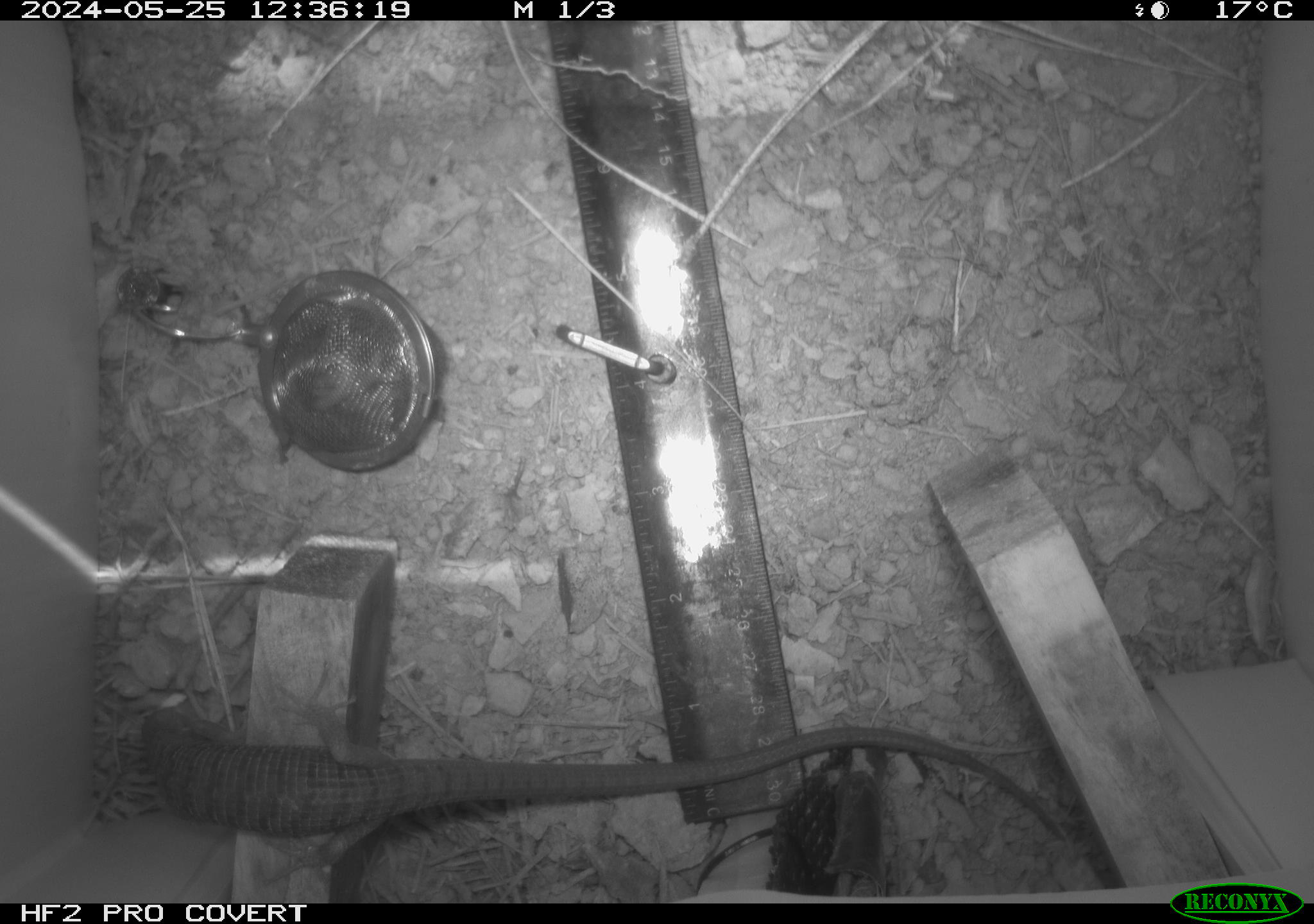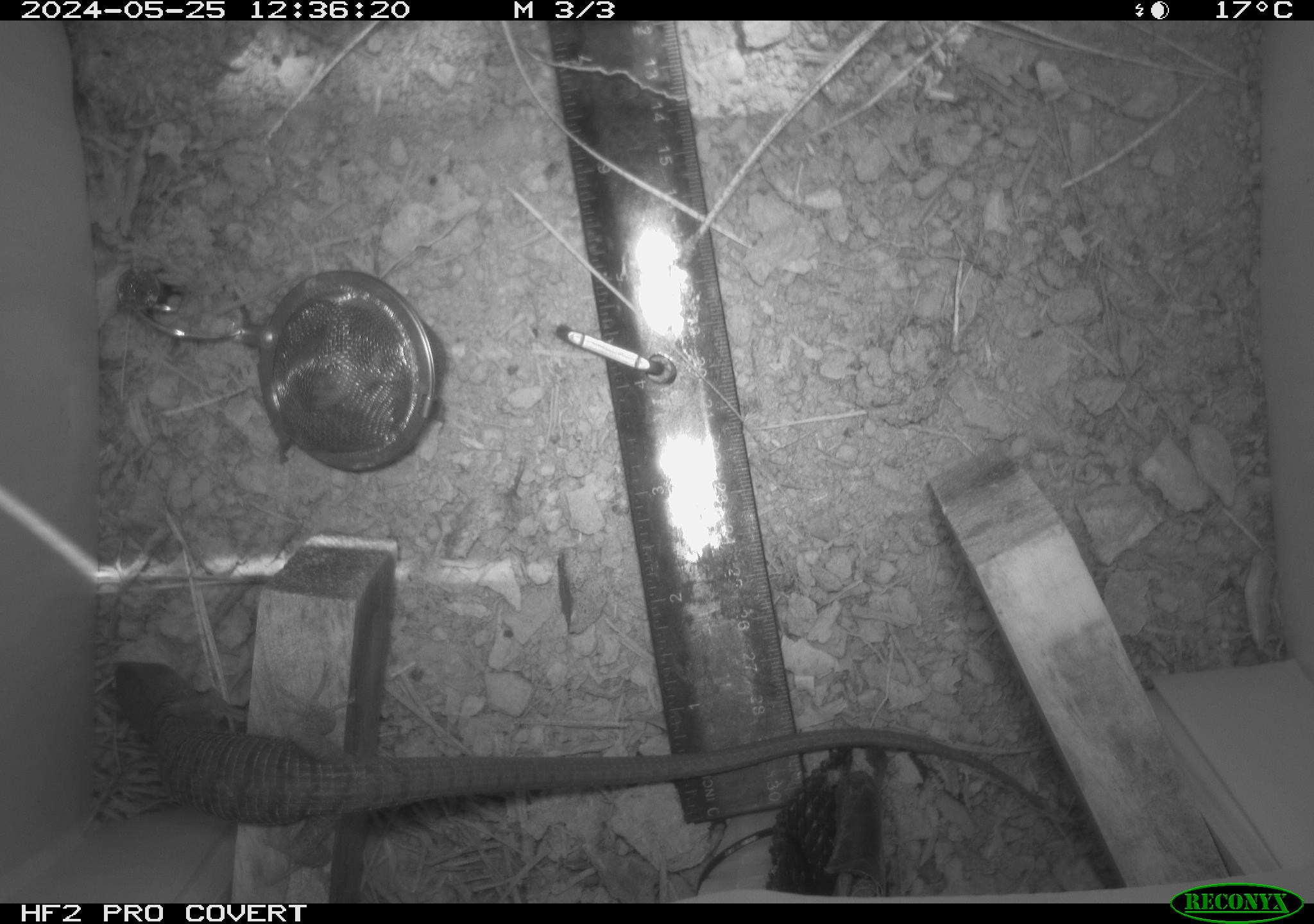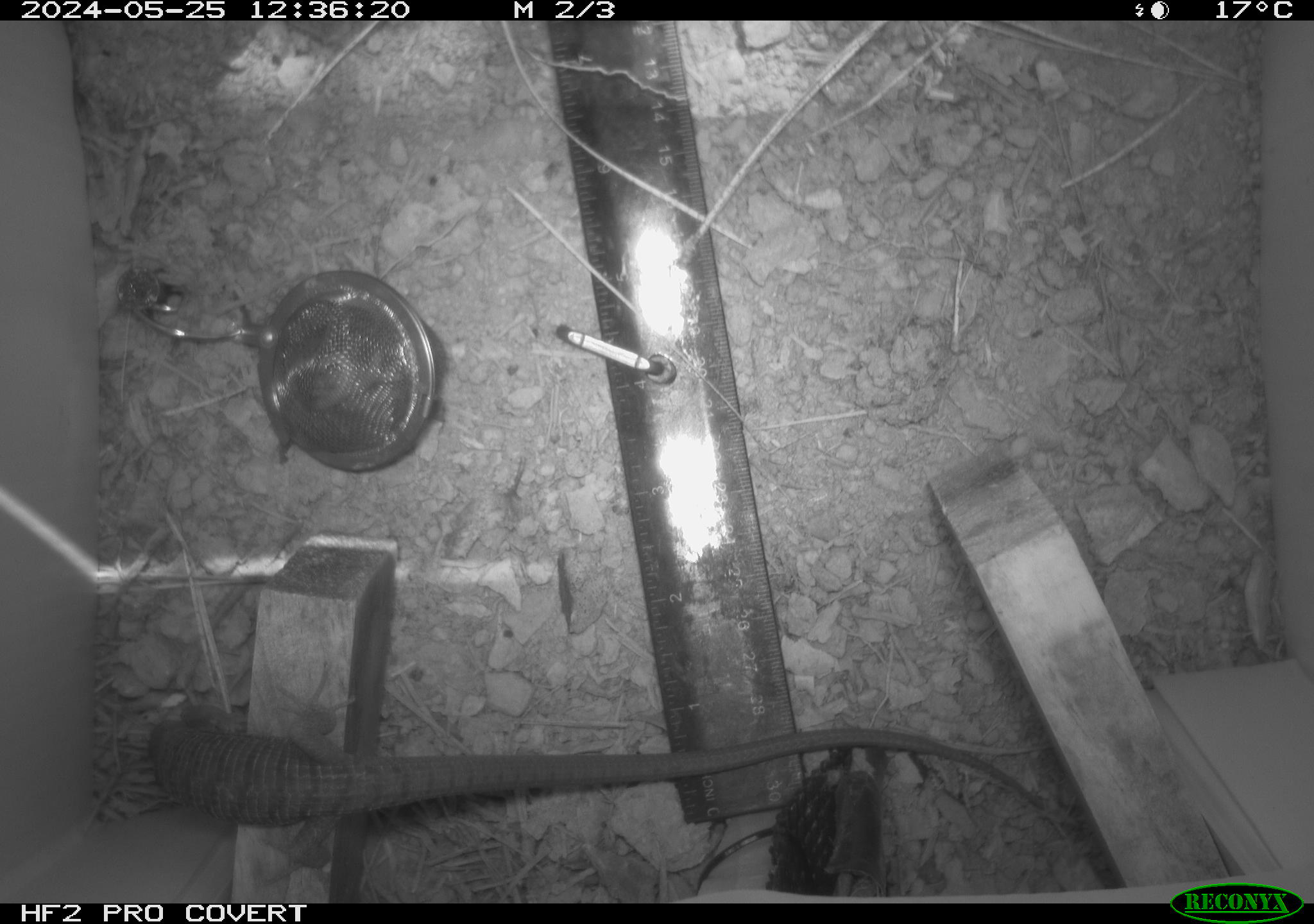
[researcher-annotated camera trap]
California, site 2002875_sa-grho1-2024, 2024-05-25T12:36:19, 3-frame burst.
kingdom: Animalia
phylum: Chordata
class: Reptilia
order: Squamata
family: Anguidae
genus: Elgaria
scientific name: Elgaria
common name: alligator lizards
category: elgaria species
Elgaria species (alligator lizards) (Elgaria).